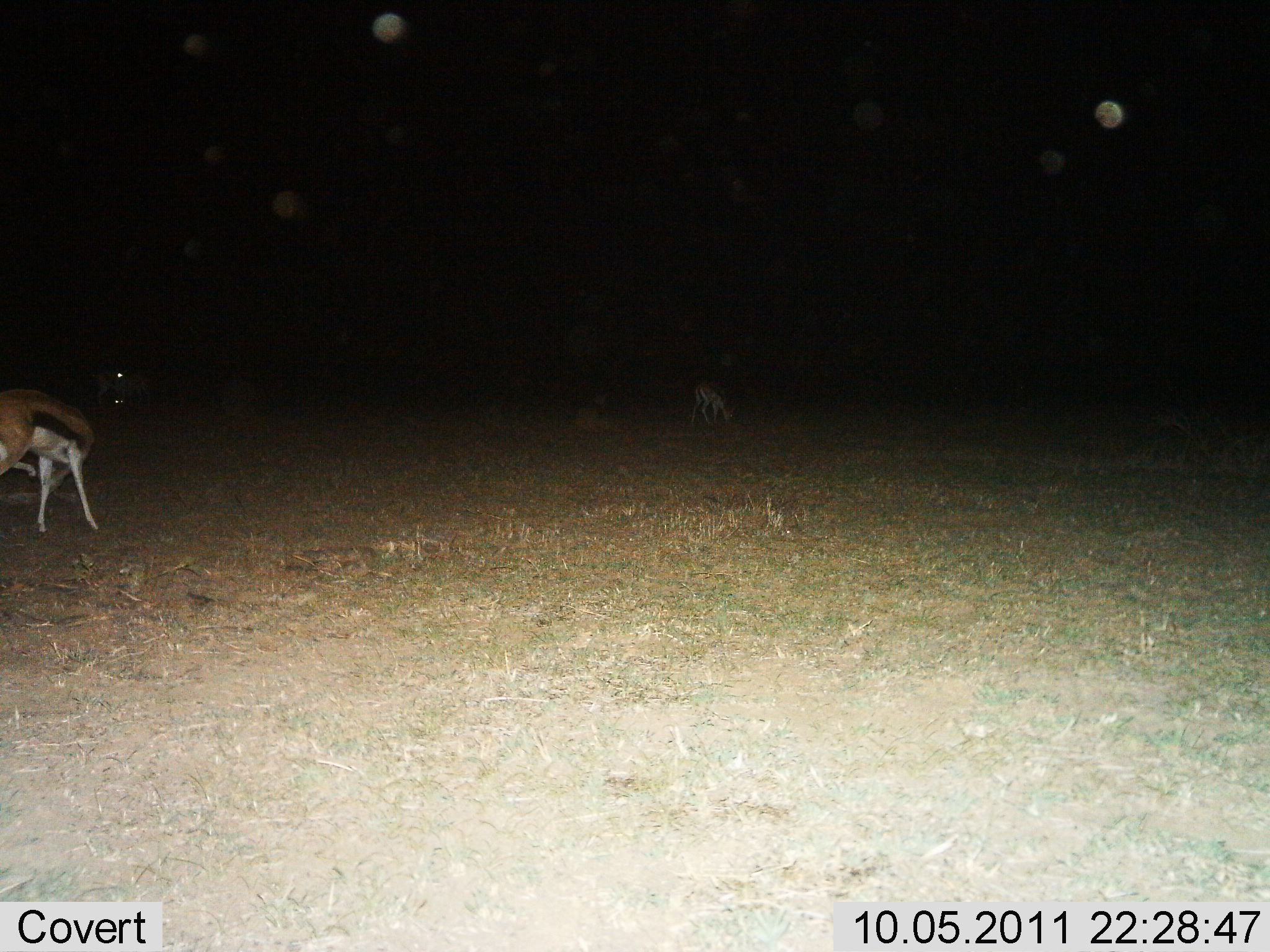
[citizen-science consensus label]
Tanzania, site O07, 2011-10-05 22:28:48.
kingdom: Animalia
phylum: Chordata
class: Mammalia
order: Artiodactyla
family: Bovidae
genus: Eudorcas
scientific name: Eudorcas thomsonii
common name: thomson's gazelle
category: gazellethomsons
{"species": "gazellethomsons (thomson's gazelle) (Eudorcas thomsonii)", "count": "2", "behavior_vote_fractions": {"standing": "69%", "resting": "0%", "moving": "8%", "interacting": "0%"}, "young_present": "0%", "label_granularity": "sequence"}